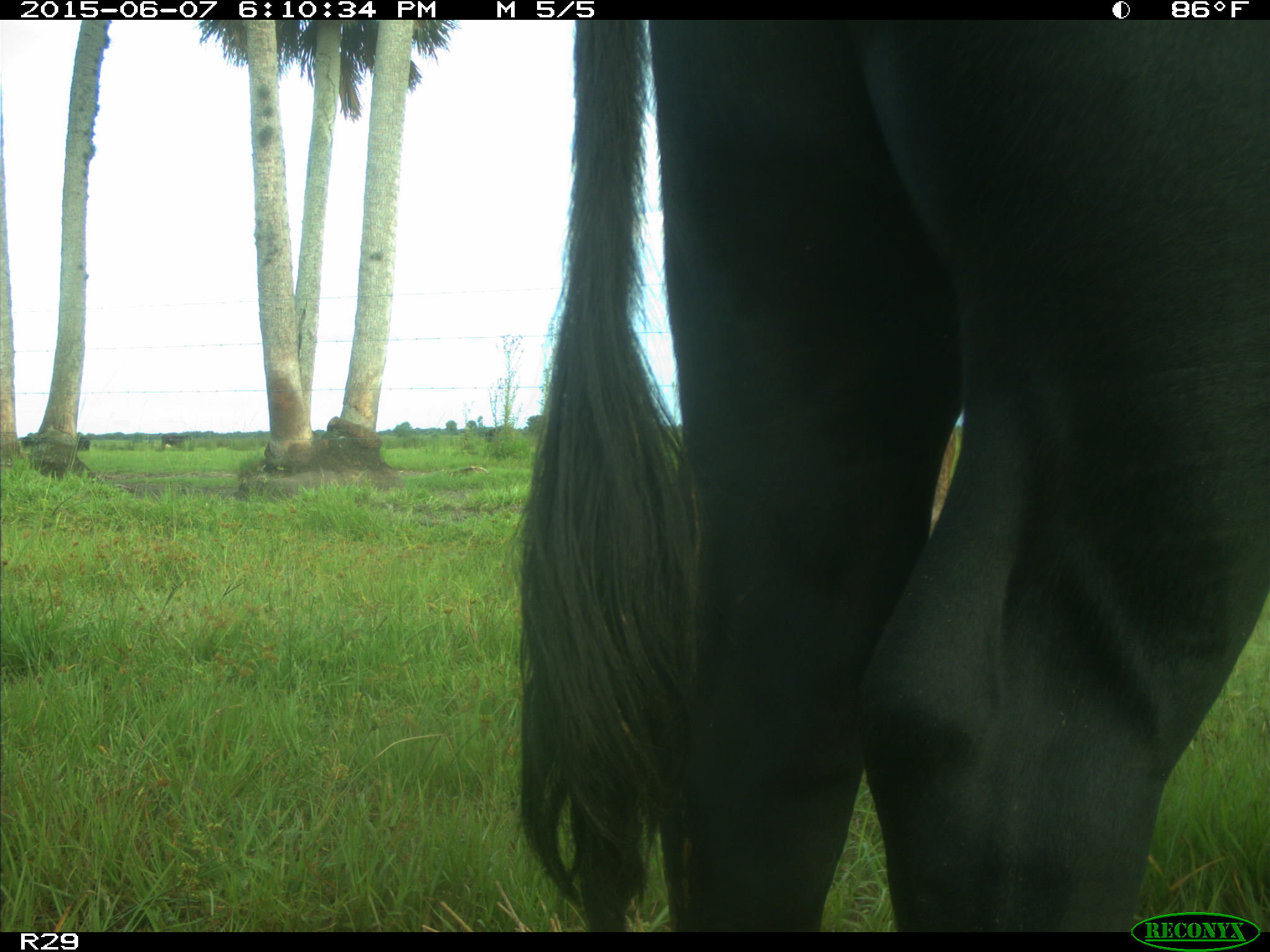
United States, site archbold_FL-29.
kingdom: Animalia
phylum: Chordata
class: Mammalia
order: Artiodactyla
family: Bovidae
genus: Bos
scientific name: Bos taurus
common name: domestic cow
Bos taurus (domestic cow).